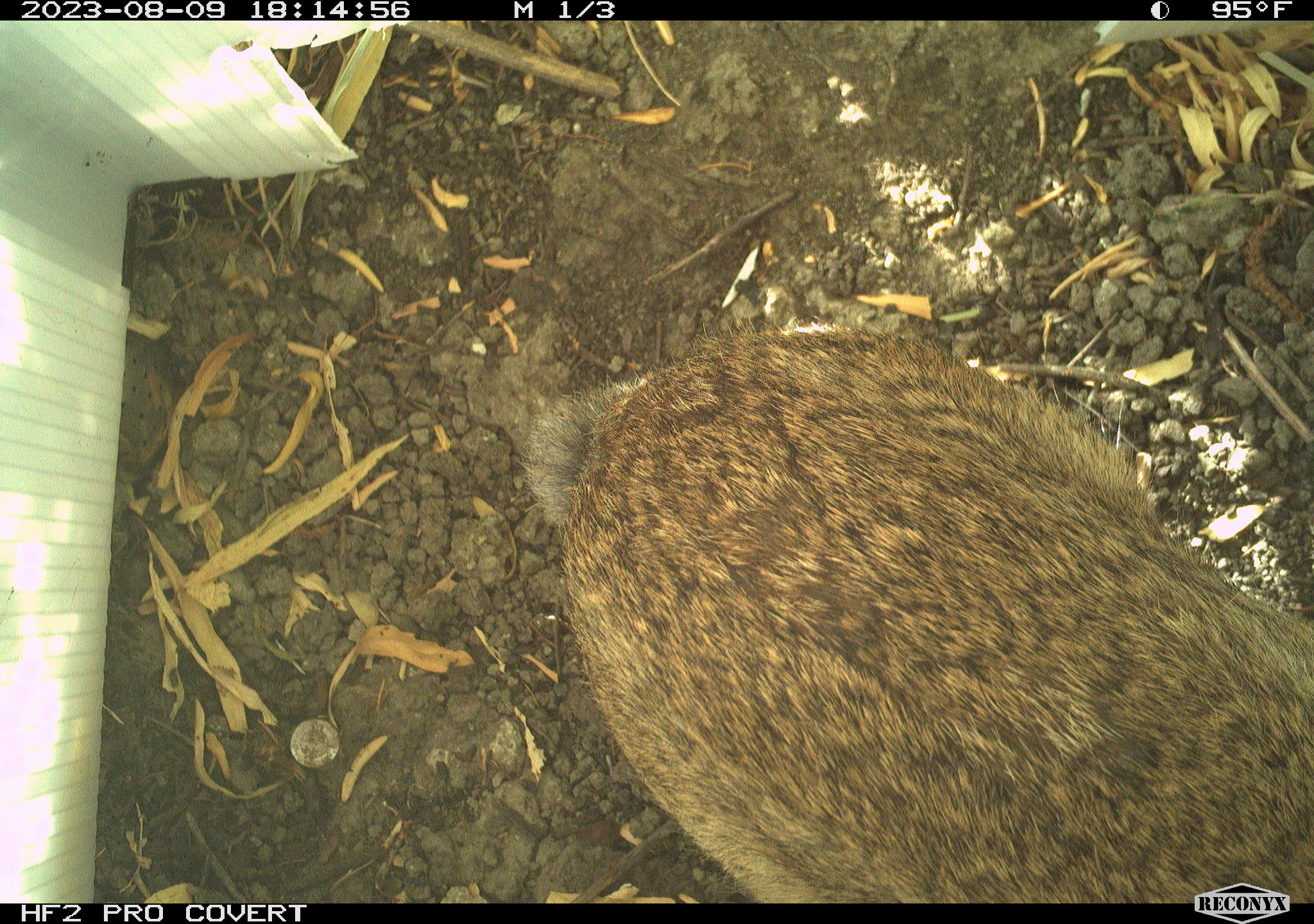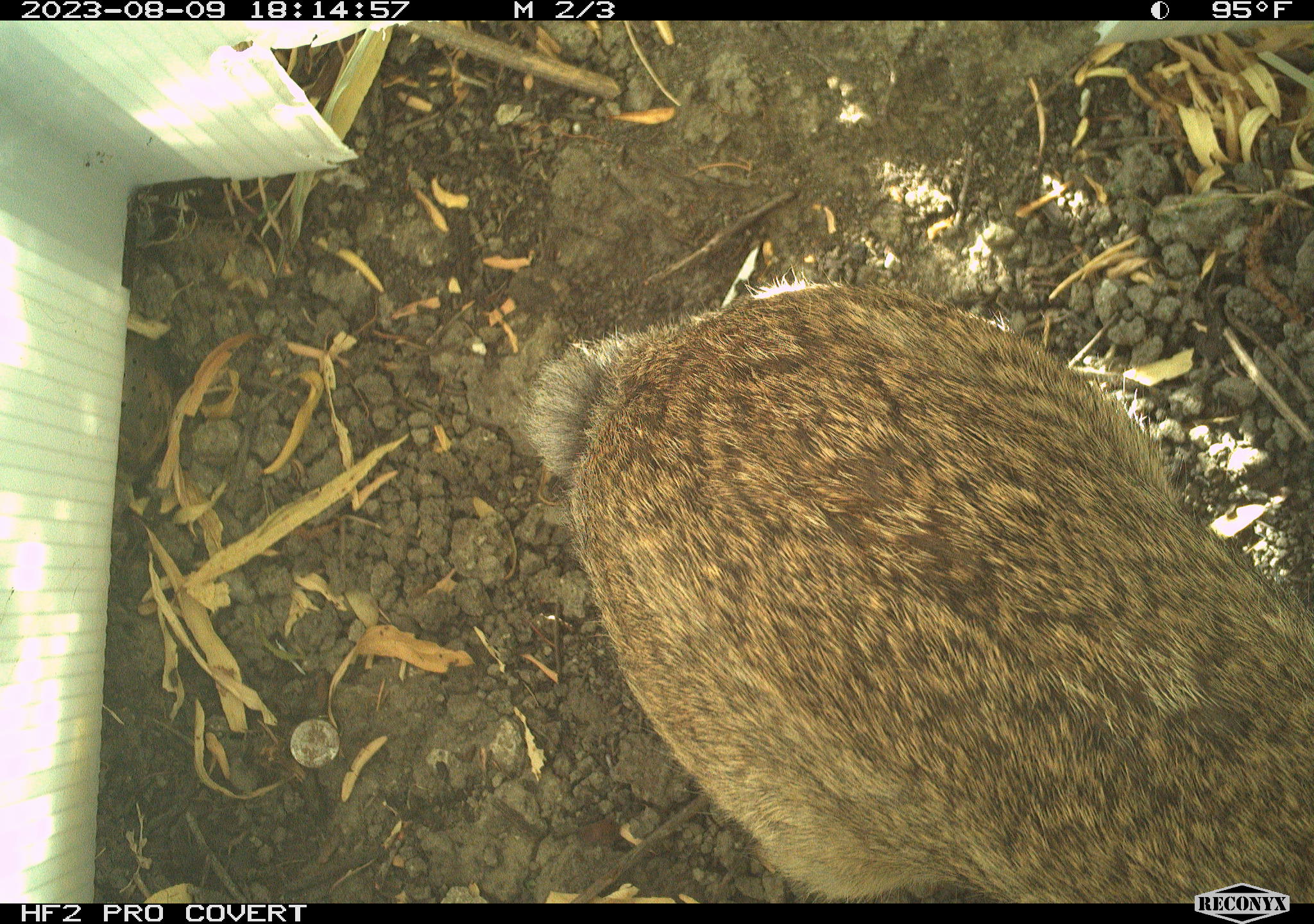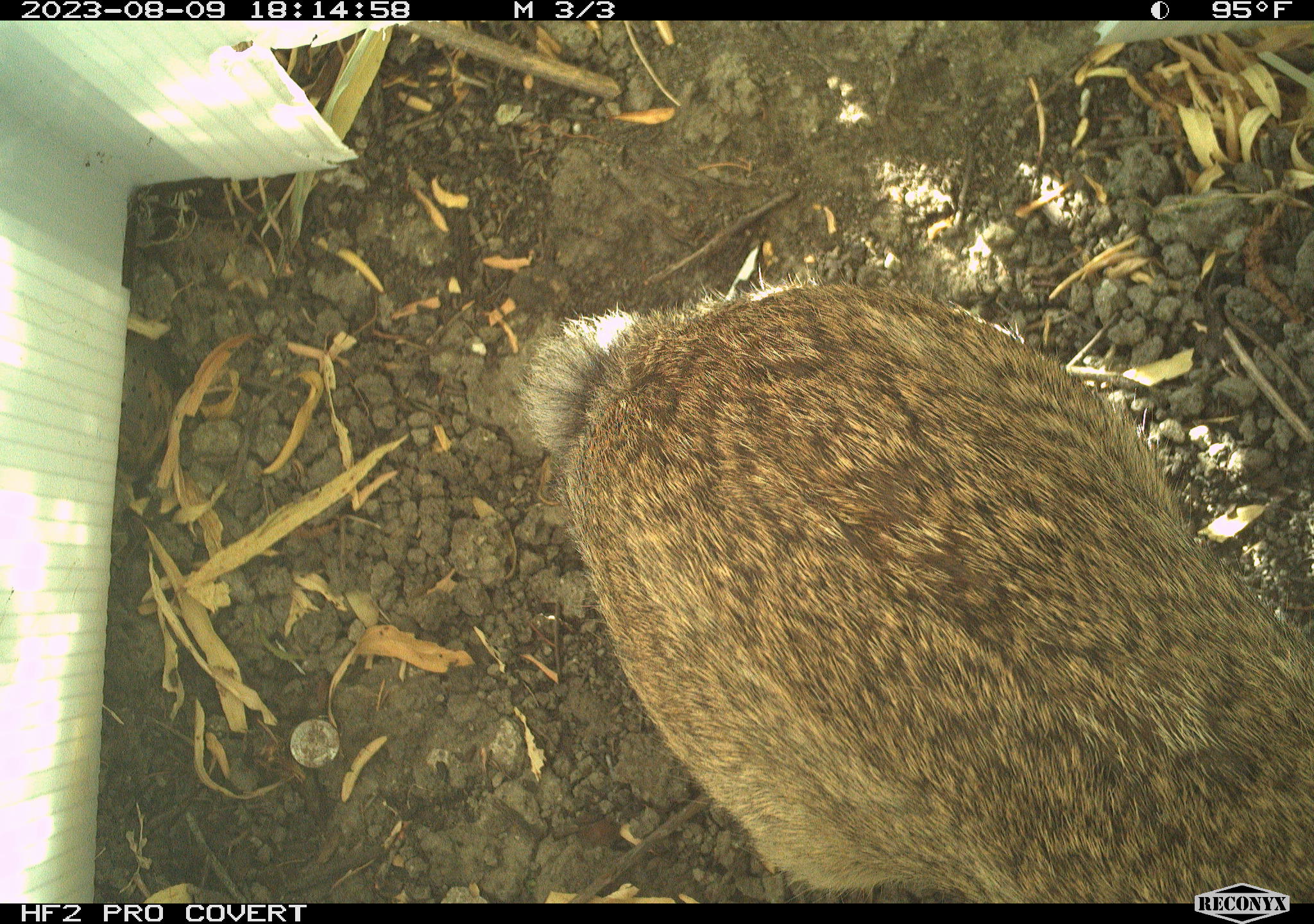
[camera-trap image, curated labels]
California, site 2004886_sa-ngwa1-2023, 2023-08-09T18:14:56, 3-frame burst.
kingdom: Animalia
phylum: Chordata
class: Mammalia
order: Lagomorpha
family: Leporidae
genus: Sylvilagus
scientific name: Sylvilagus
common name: cottontail rabbits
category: sylvilagus species